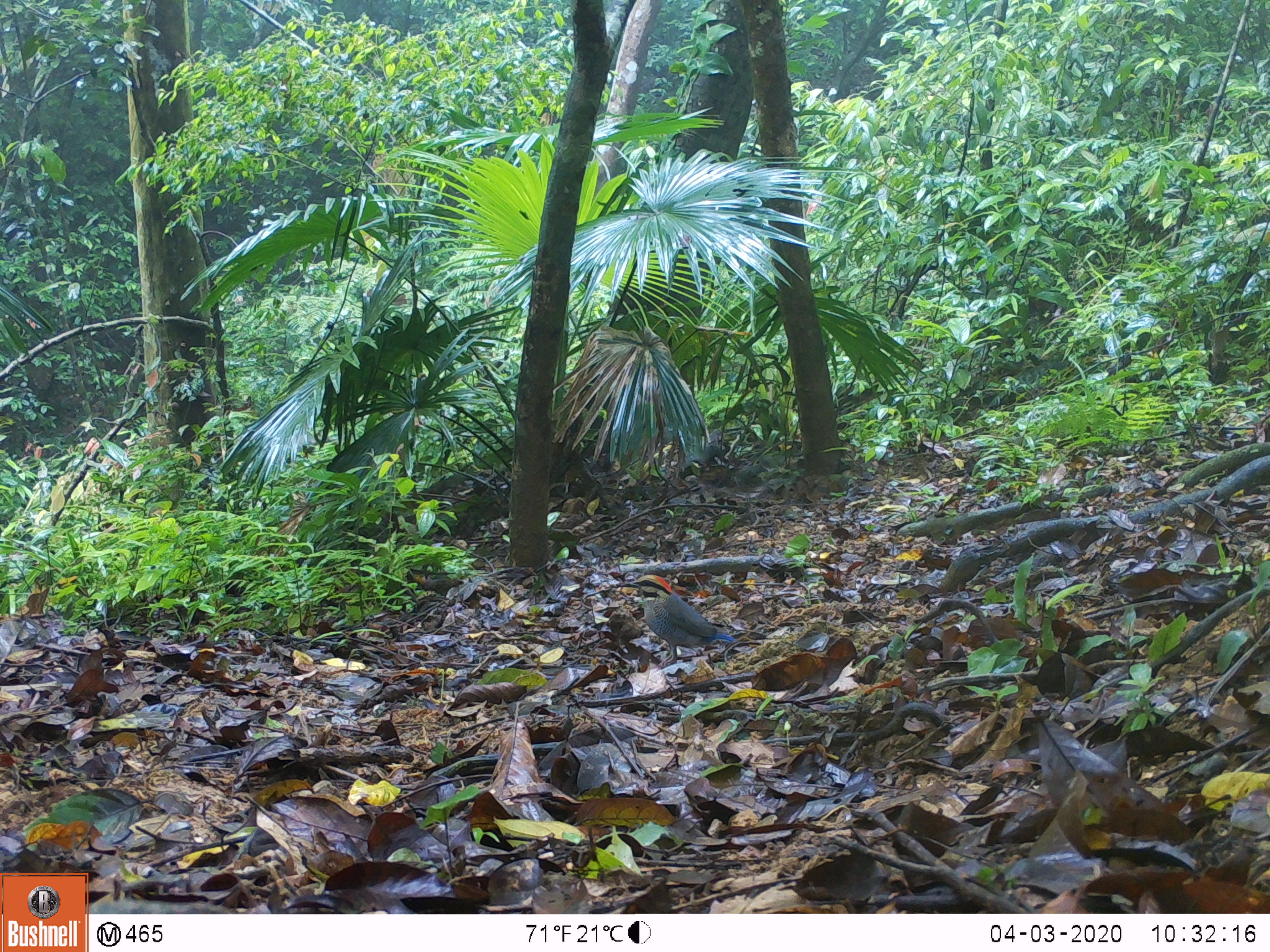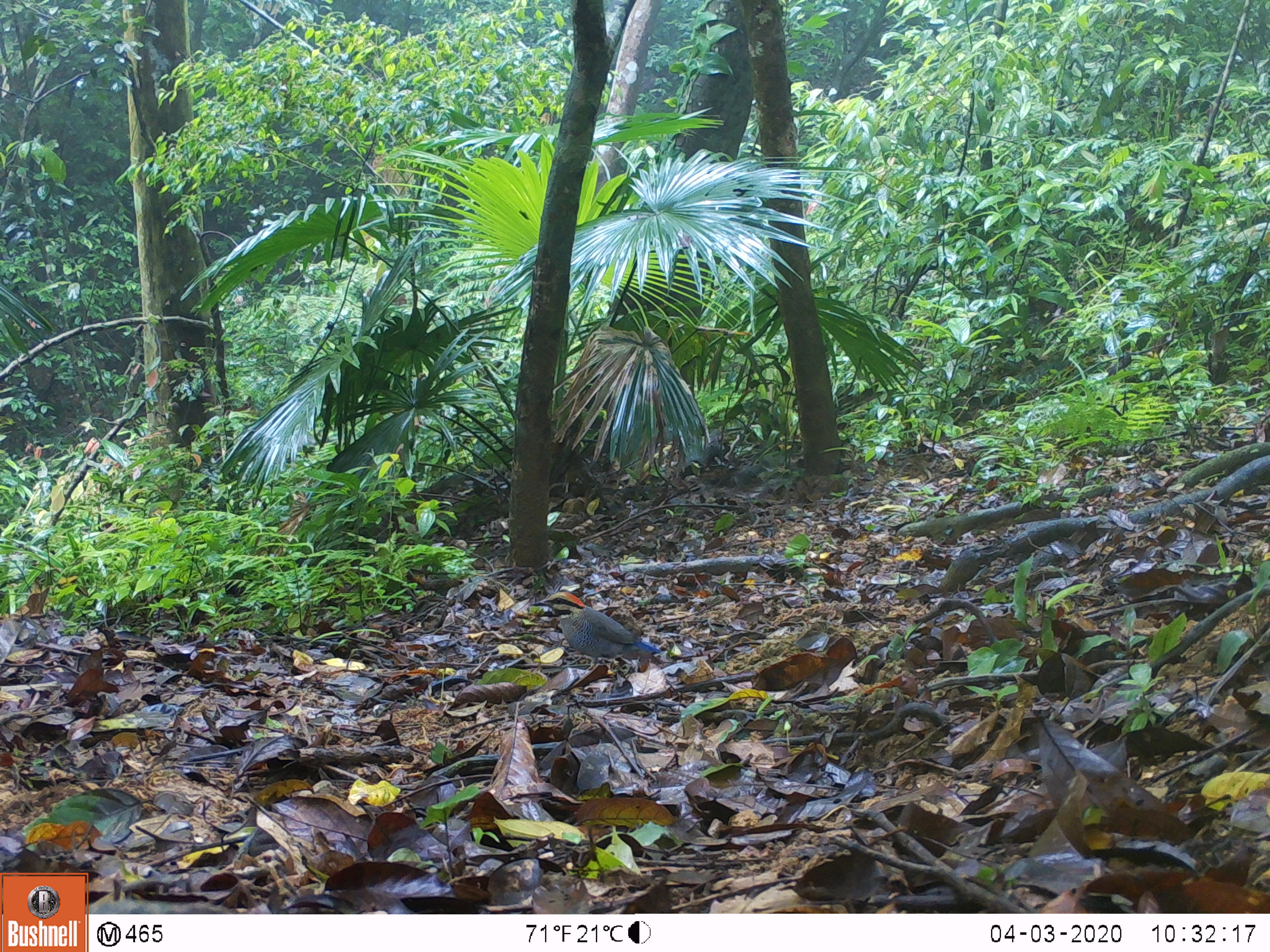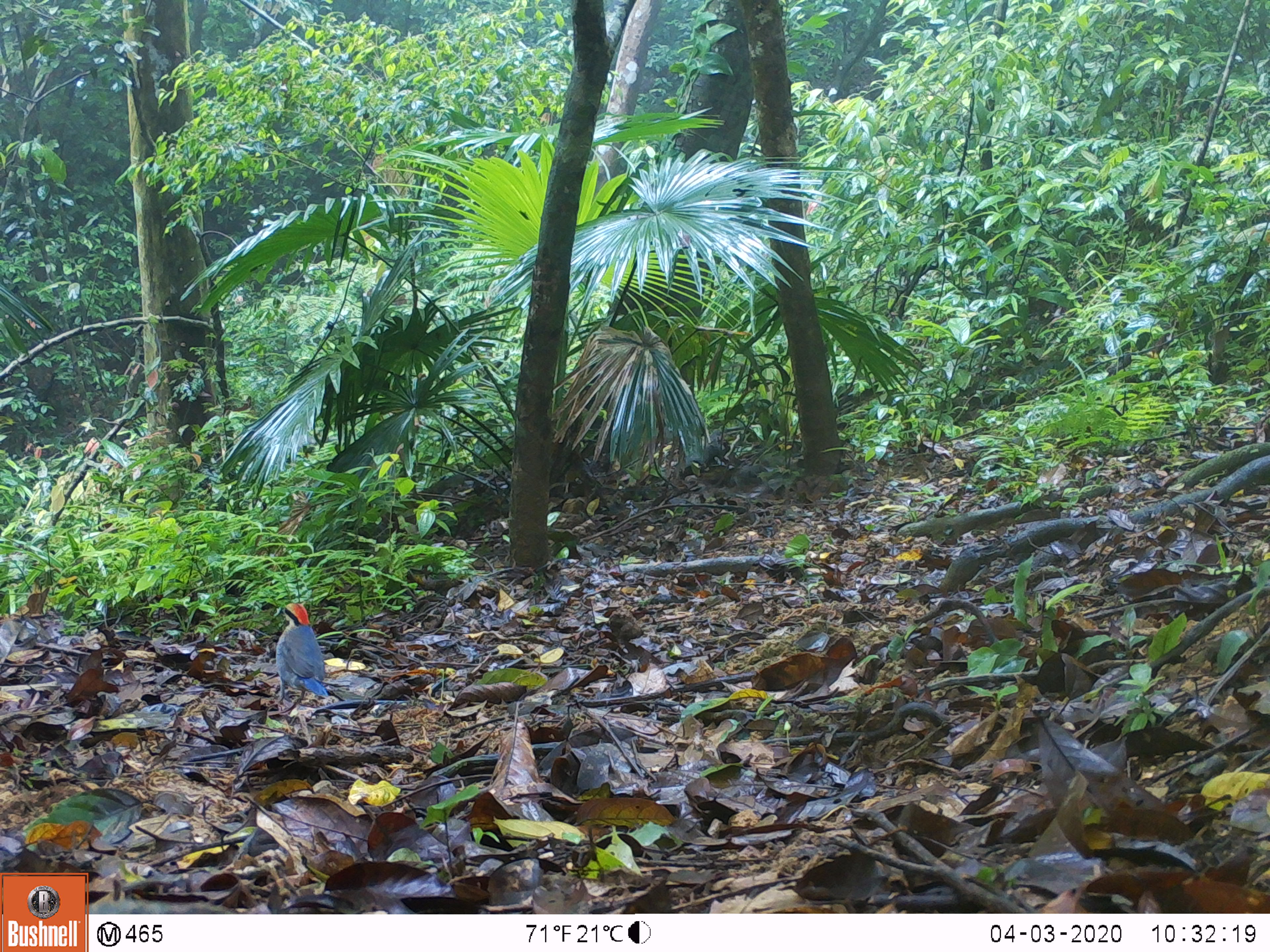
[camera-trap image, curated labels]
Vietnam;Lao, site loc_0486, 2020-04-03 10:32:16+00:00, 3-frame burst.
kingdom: Animalia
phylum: Chordata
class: Aves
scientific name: Aves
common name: bird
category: unidentified bird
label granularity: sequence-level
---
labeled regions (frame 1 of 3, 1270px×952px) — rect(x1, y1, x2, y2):
unidentified bird: rect(612, 571, 738, 667)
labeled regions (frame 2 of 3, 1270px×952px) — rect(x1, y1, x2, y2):
unidentified bird: rect(527, 588, 663, 672)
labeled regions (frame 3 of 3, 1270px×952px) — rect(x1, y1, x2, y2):
unidentified bird: rect(273, 601, 329, 704)